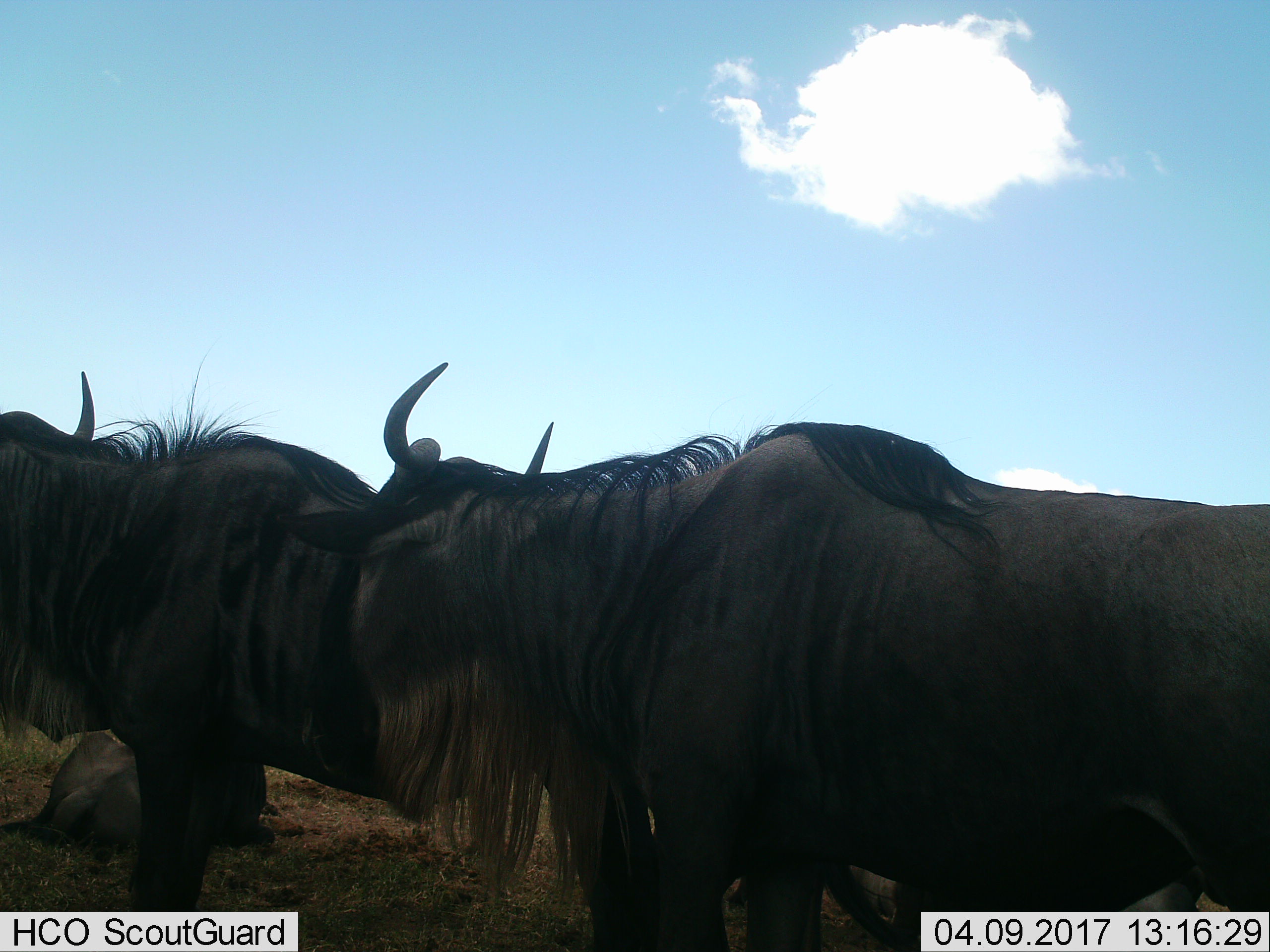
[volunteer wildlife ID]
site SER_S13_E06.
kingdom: Animalia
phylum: Chordata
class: Mammalia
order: Artiodactyla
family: Bovidae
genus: Connochaetes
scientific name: Connochaetes taurinus taurinus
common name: blue wildebeest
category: wildebeestblue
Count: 3.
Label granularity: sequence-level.